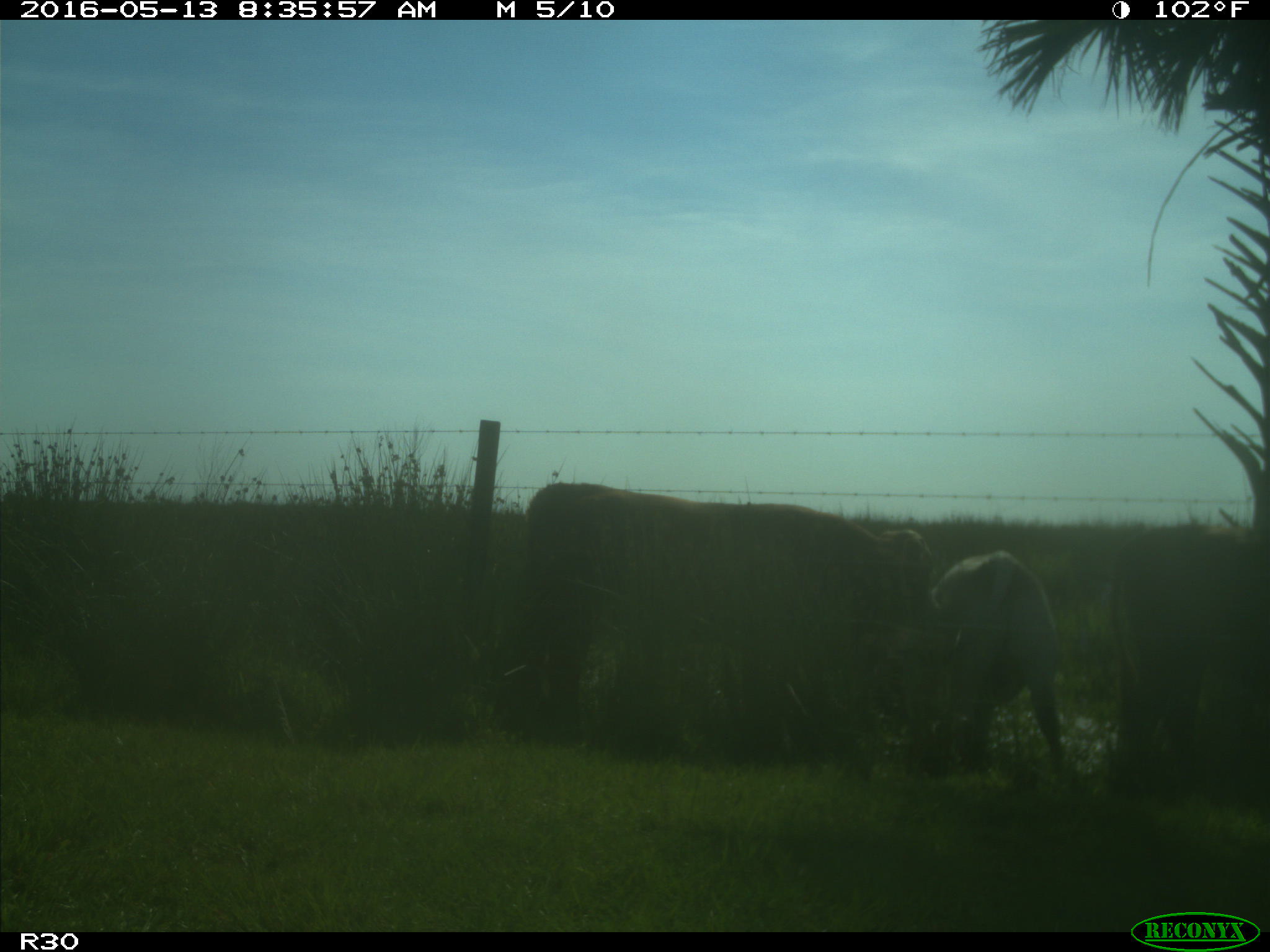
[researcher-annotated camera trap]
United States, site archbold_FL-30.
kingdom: Animalia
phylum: Chordata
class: Mammalia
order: Artiodactyla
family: Bovidae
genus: Bos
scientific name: Bos taurus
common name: domestic cow